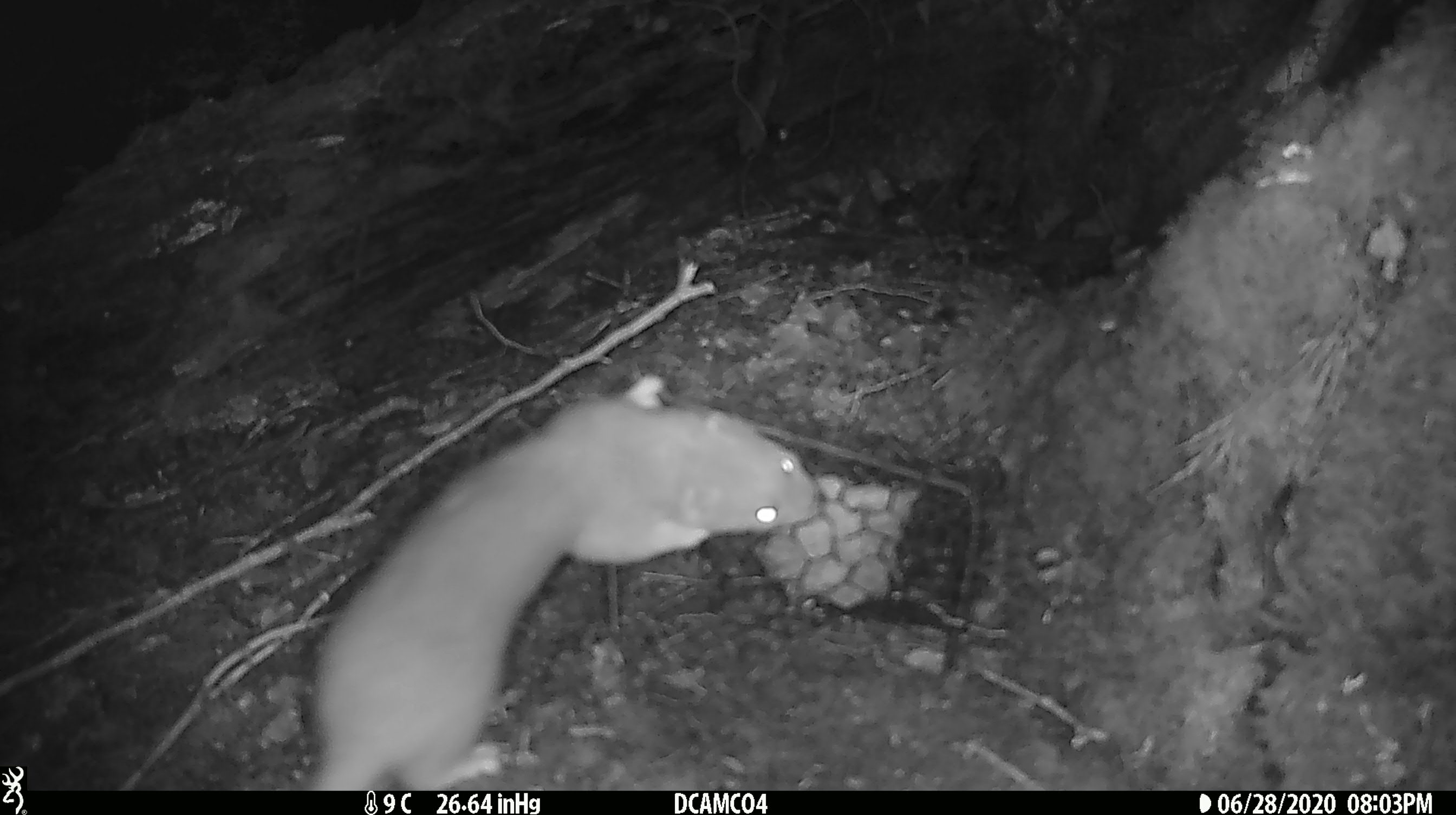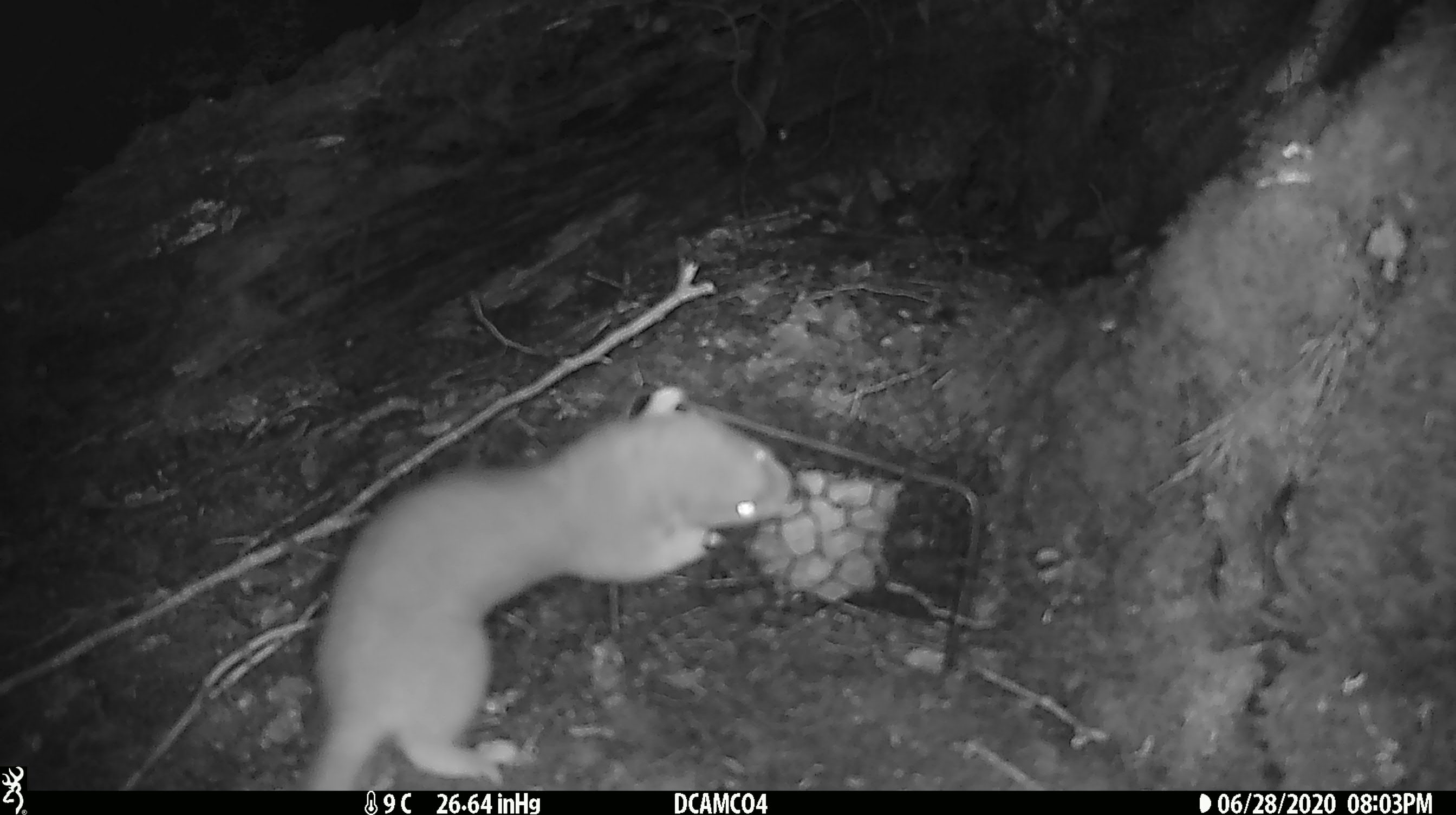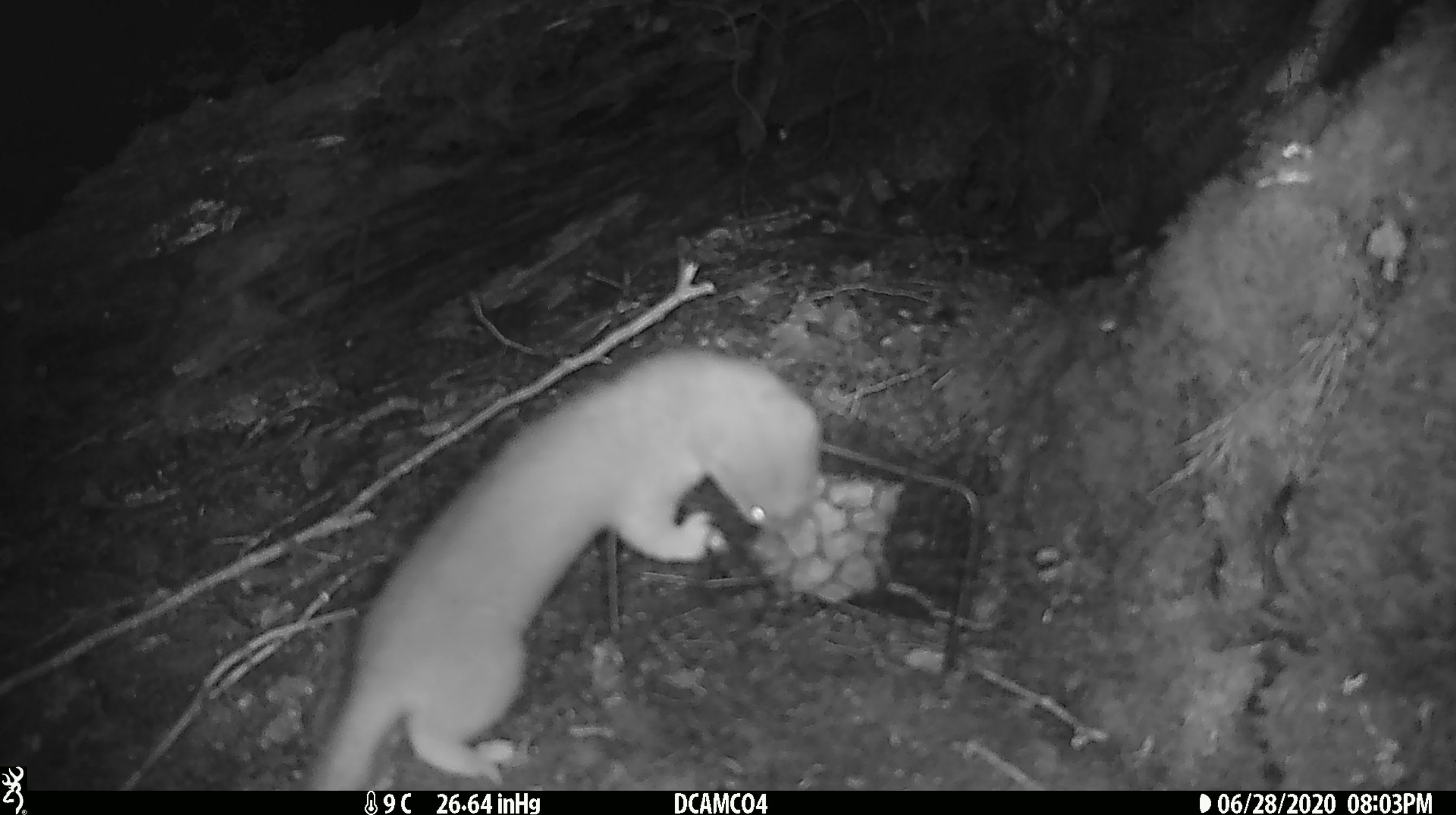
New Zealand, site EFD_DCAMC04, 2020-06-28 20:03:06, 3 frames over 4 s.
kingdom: Animalia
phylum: Chordata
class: Mammalia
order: Carnivora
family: Mustelidae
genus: Mustela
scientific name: Mustela erminea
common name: stoat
Stoat (Mustela erminea).